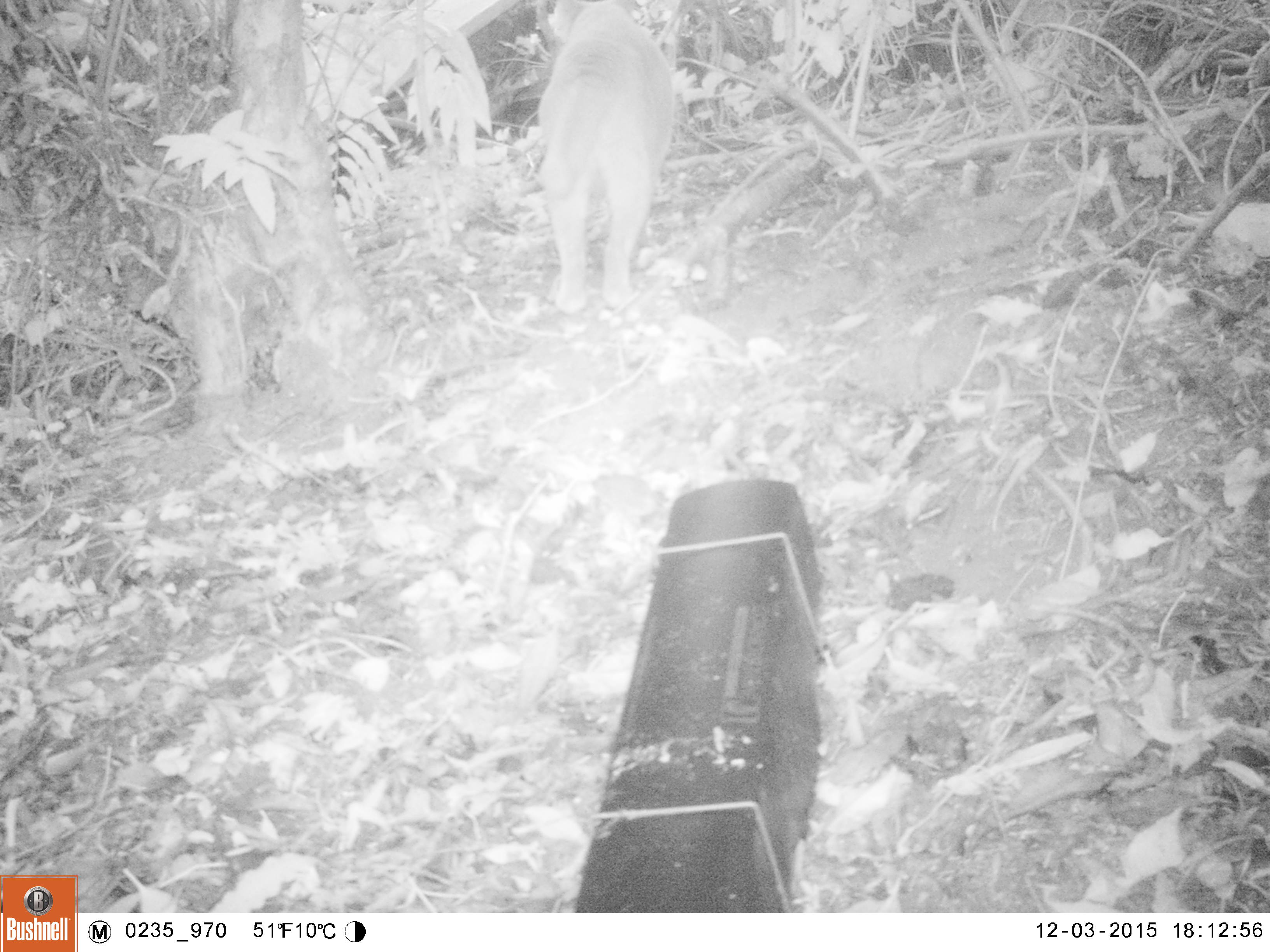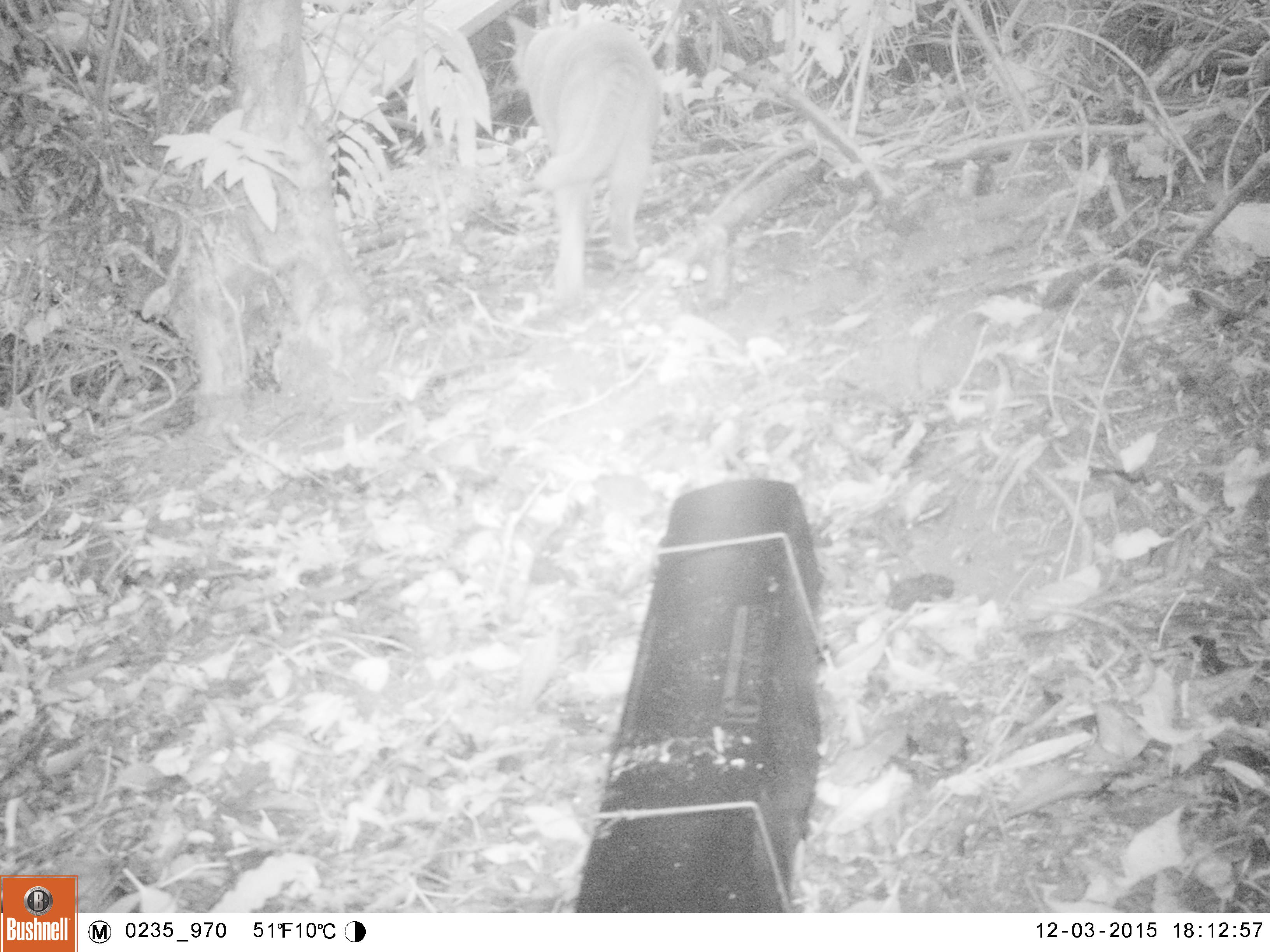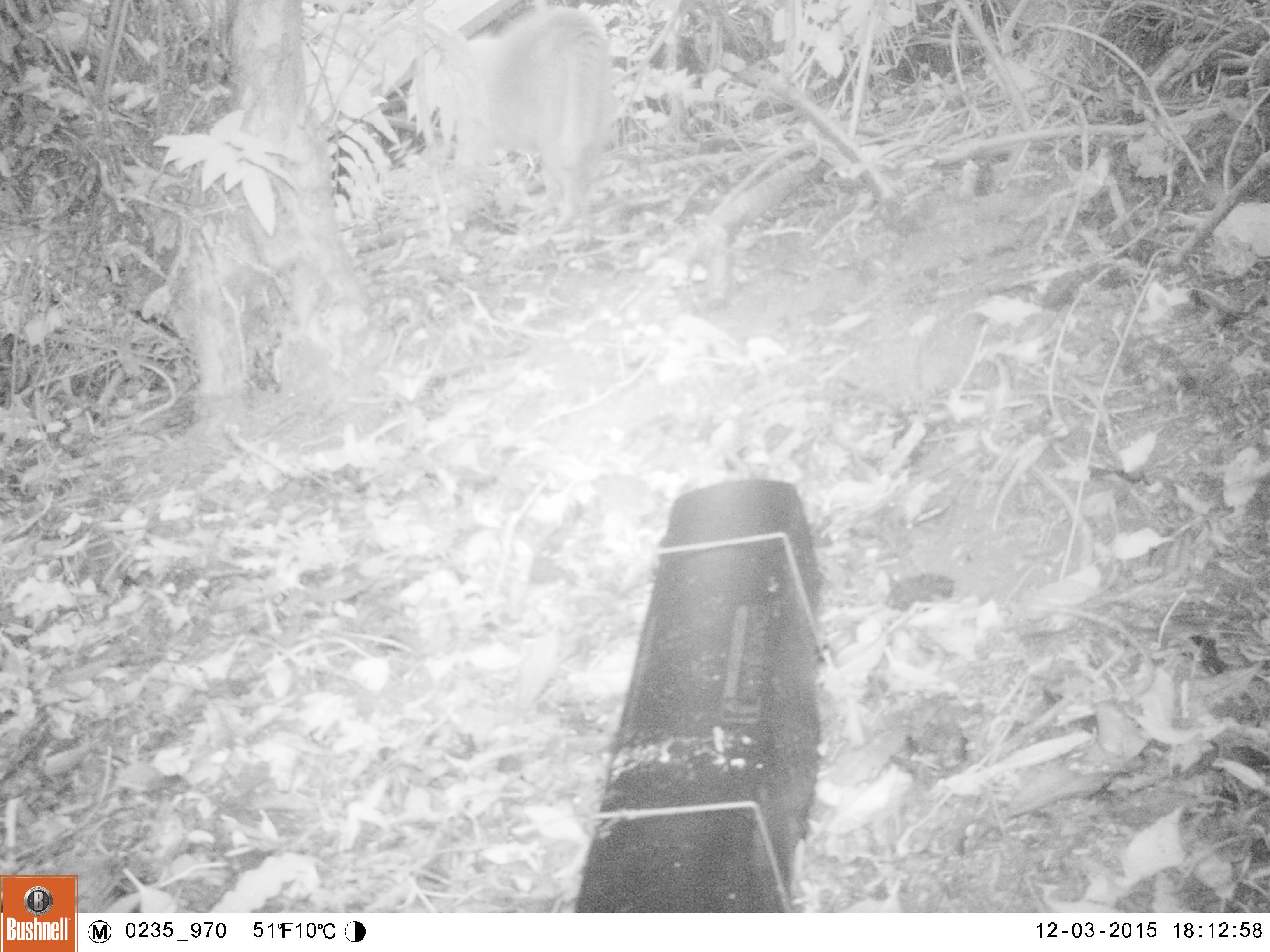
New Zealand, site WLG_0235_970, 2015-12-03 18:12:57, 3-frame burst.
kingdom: Animalia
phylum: Chordata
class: Mammalia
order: Carnivora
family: Felidae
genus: Felis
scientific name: Felis catus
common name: domestic cat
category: cat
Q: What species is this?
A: Cat (domestic cat) (Felis catus).